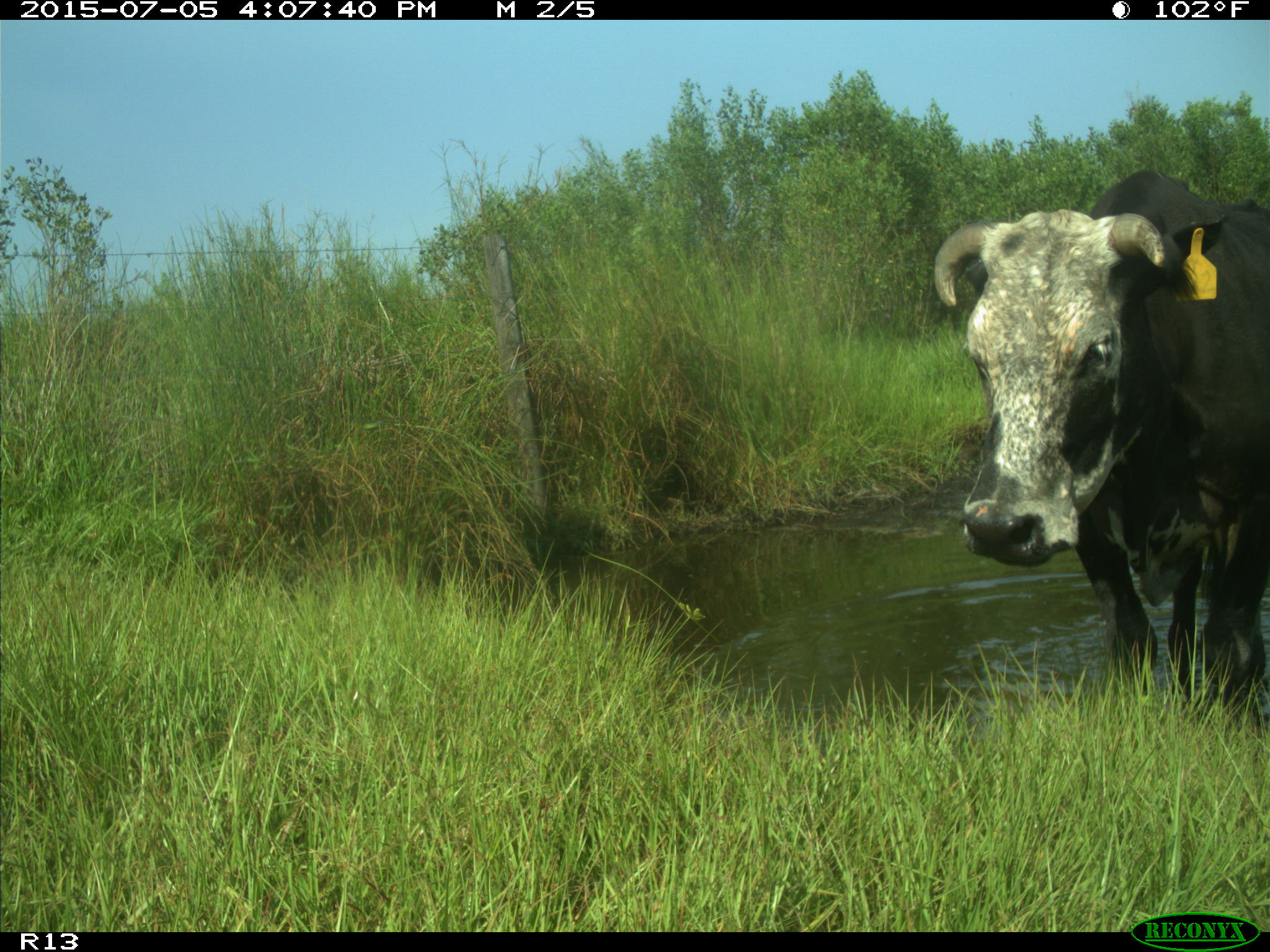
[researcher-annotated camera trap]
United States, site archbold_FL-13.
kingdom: Animalia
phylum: Chordata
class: Mammalia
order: Artiodactyla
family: Bovidae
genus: Bos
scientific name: Bos taurus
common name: domestic cow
Bos taurus (domestic cow).